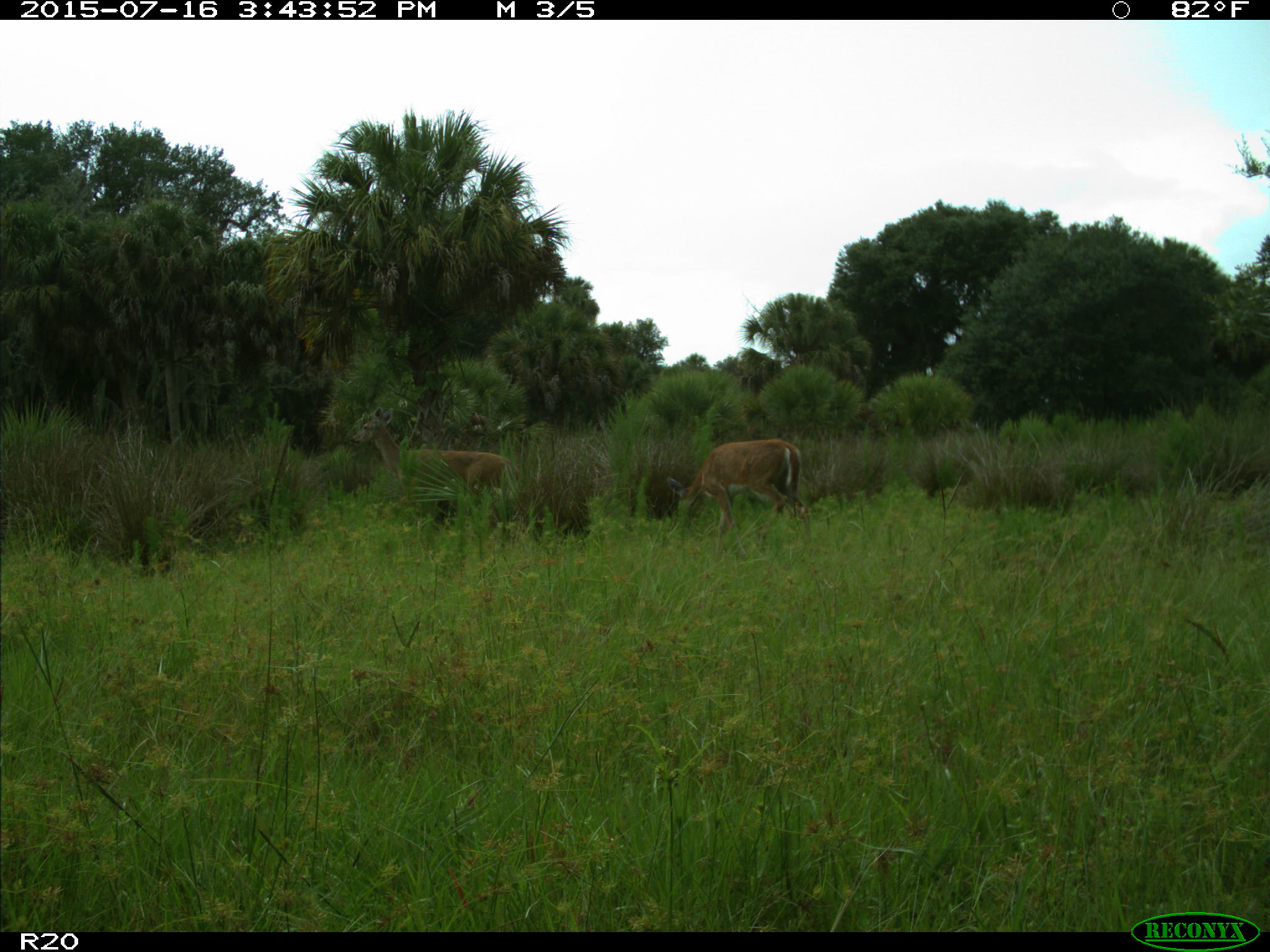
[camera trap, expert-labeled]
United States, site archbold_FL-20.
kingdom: Animalia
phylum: Chordata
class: Mammalia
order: Artiodactyla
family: Cervidae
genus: Odocoileus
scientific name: Odocoileus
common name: deer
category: unidentified deer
Unidentified deer (deer) (Odocoileus).